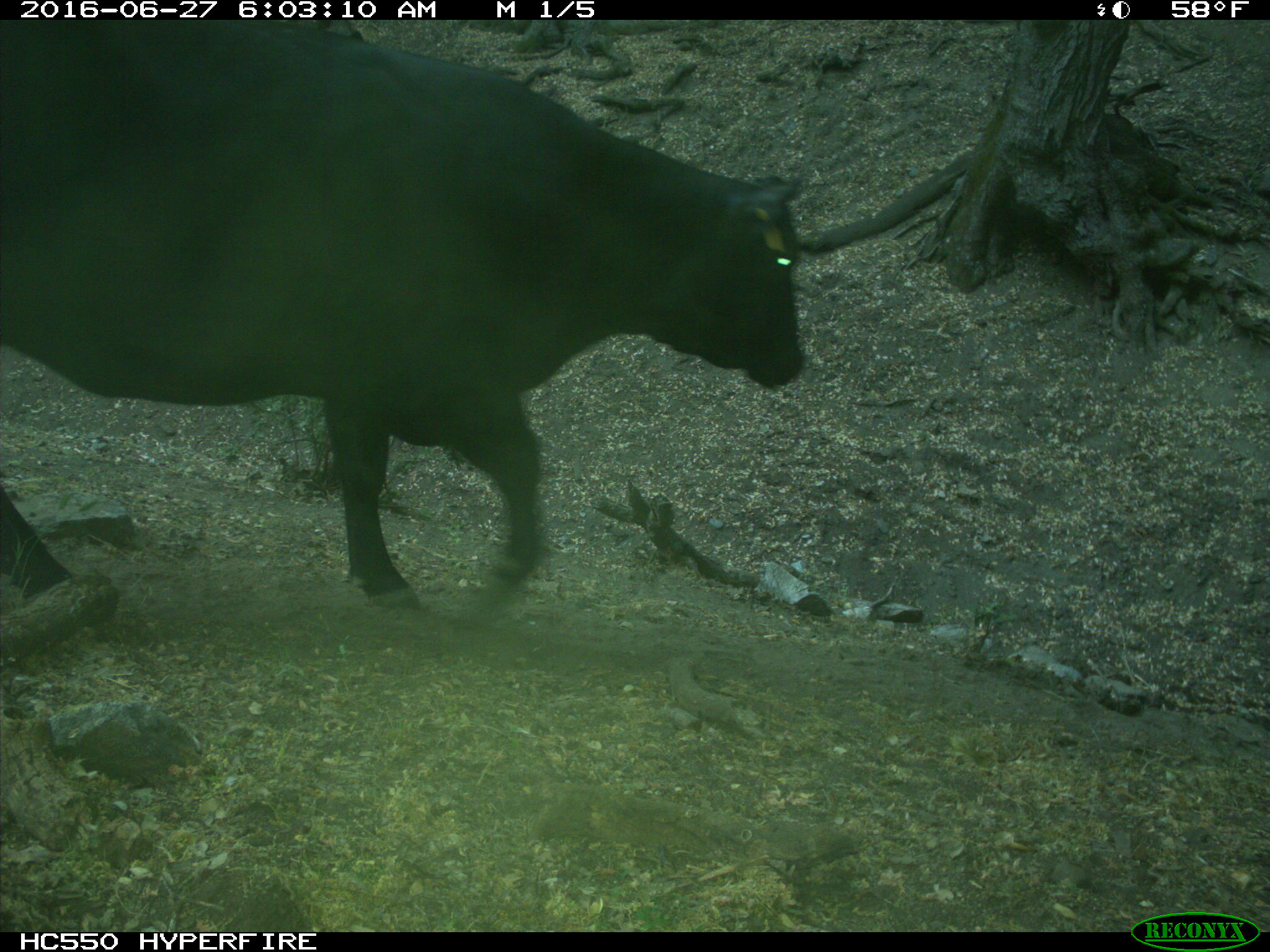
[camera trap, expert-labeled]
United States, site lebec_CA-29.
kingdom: Animalia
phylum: Chordata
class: Mammalia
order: Artiodactyla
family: Bovidae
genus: Bos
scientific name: Bos taurus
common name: domestic cow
Bos taurus (domestic cow).